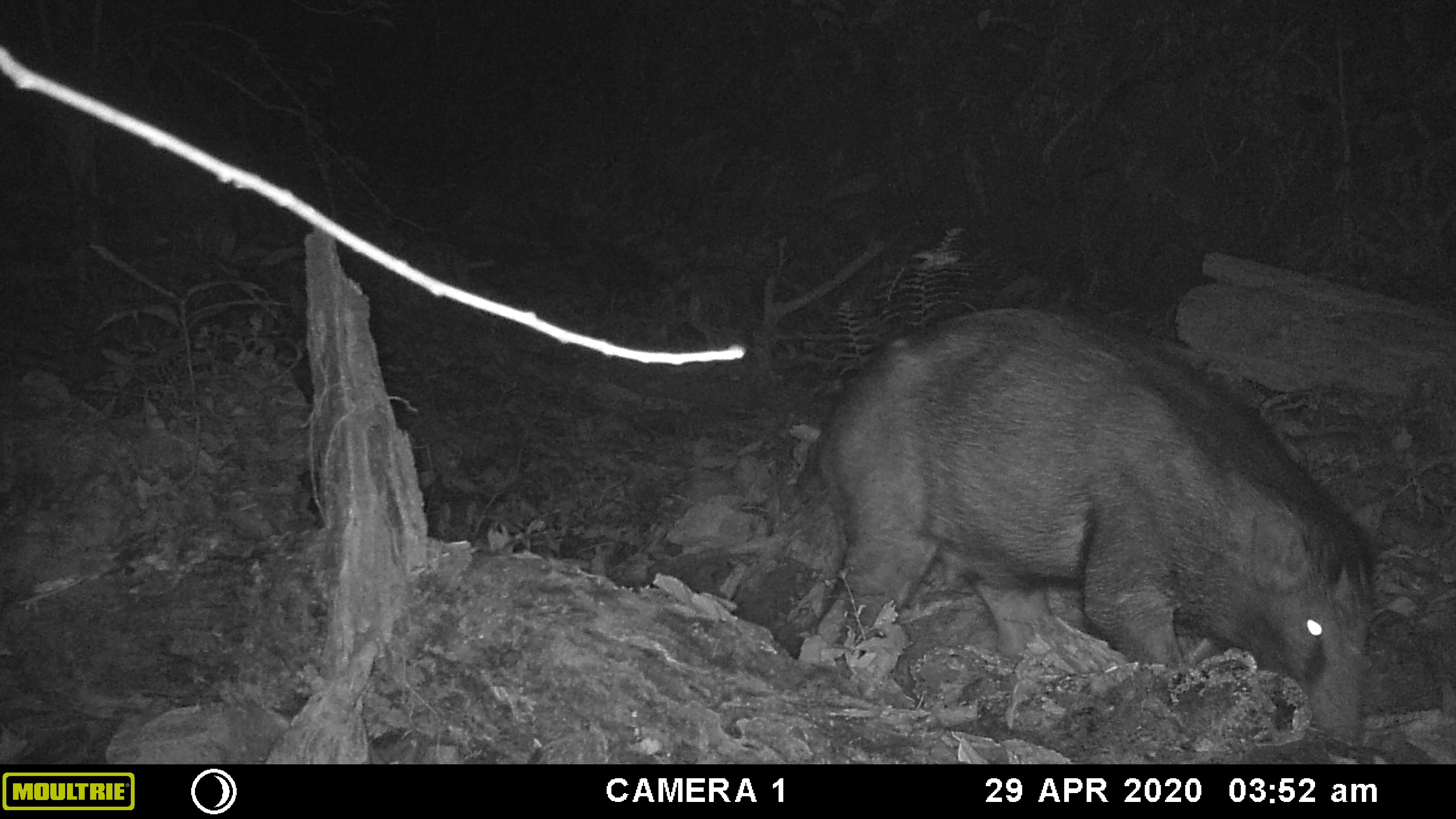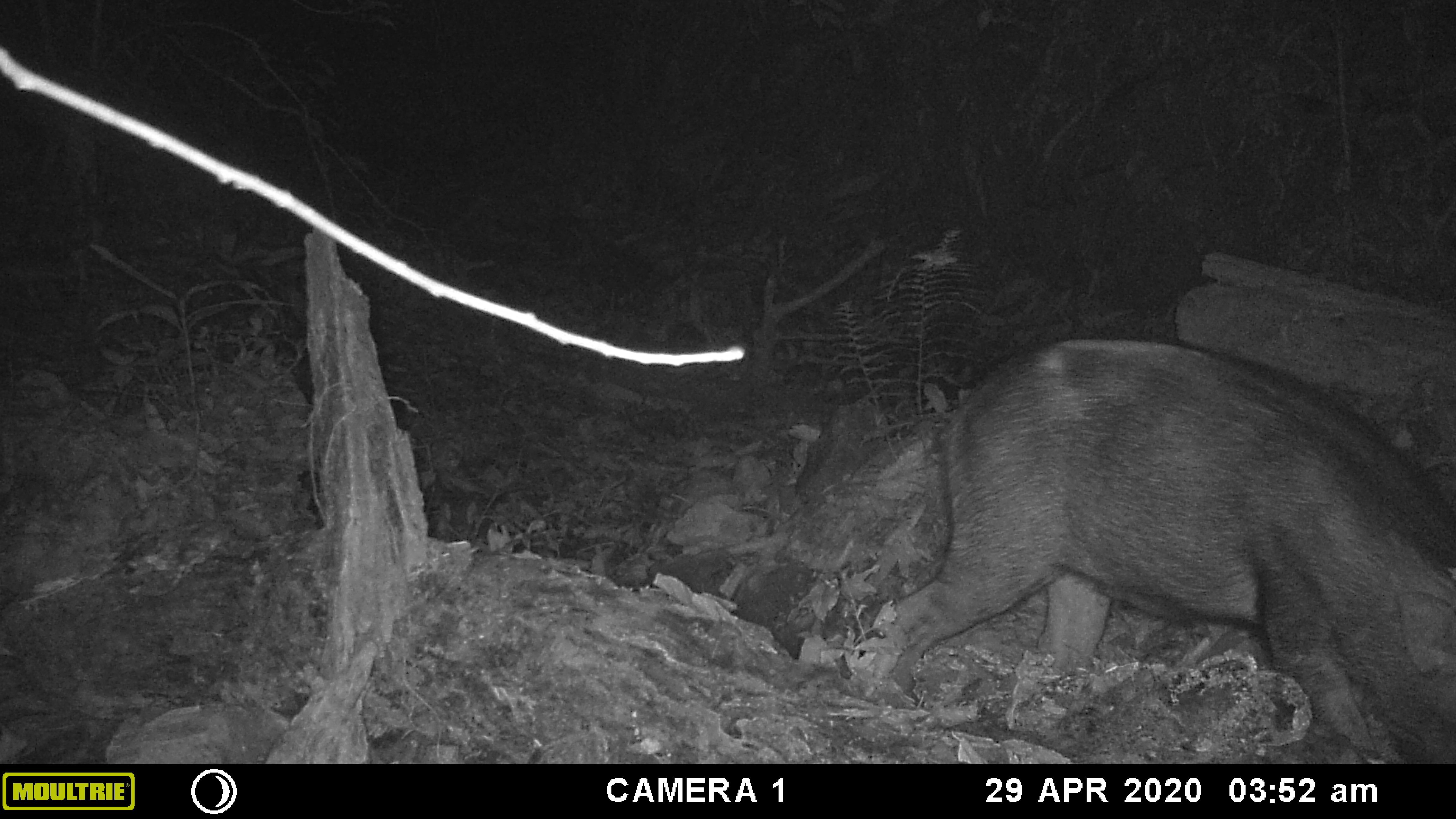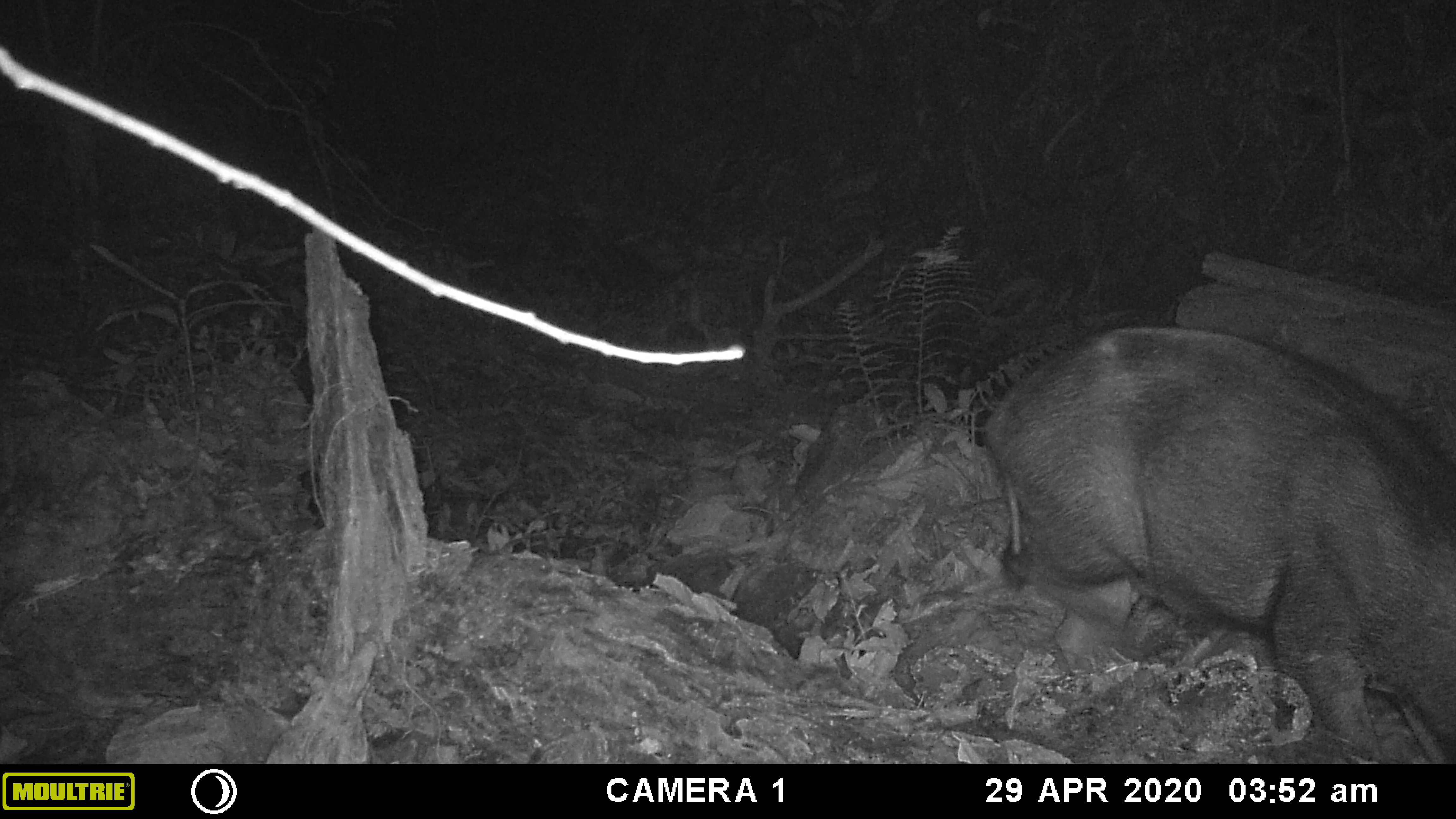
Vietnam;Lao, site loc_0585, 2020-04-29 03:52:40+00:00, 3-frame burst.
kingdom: Animalia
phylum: Chordata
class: Mammalia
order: Artiodactyla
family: Suidae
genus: Sus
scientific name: Sus scrofa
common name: eurasian wild pig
Eurasian wild pig (Sus scrofa). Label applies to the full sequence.